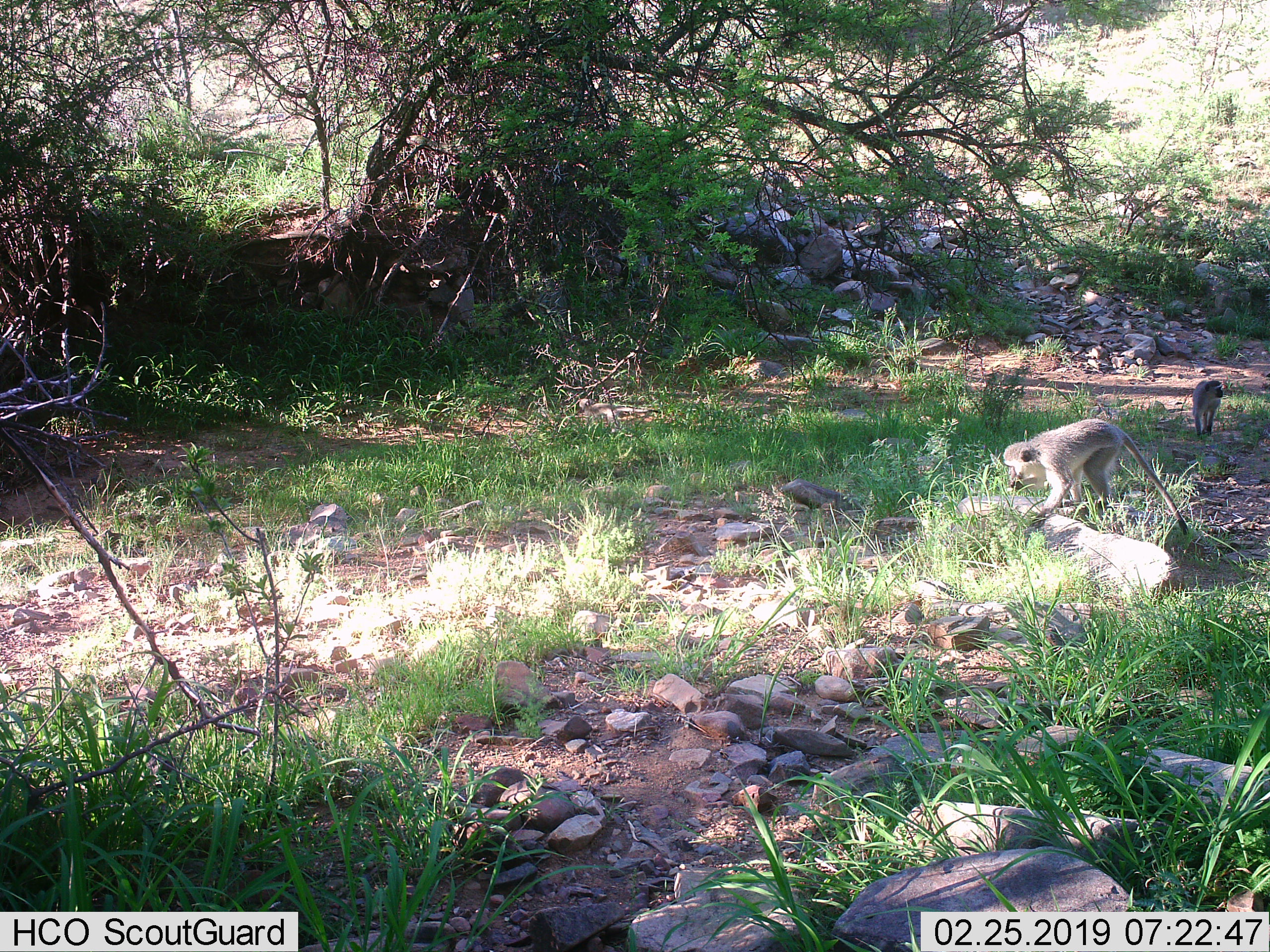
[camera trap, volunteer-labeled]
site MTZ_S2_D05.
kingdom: Animalia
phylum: Chordata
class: Mammalia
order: Primates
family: Cercopithecidae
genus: Chlorocebus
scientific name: Chlorocebus pygerythrus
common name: vervet monkey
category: monkeyvervet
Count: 2.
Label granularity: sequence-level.